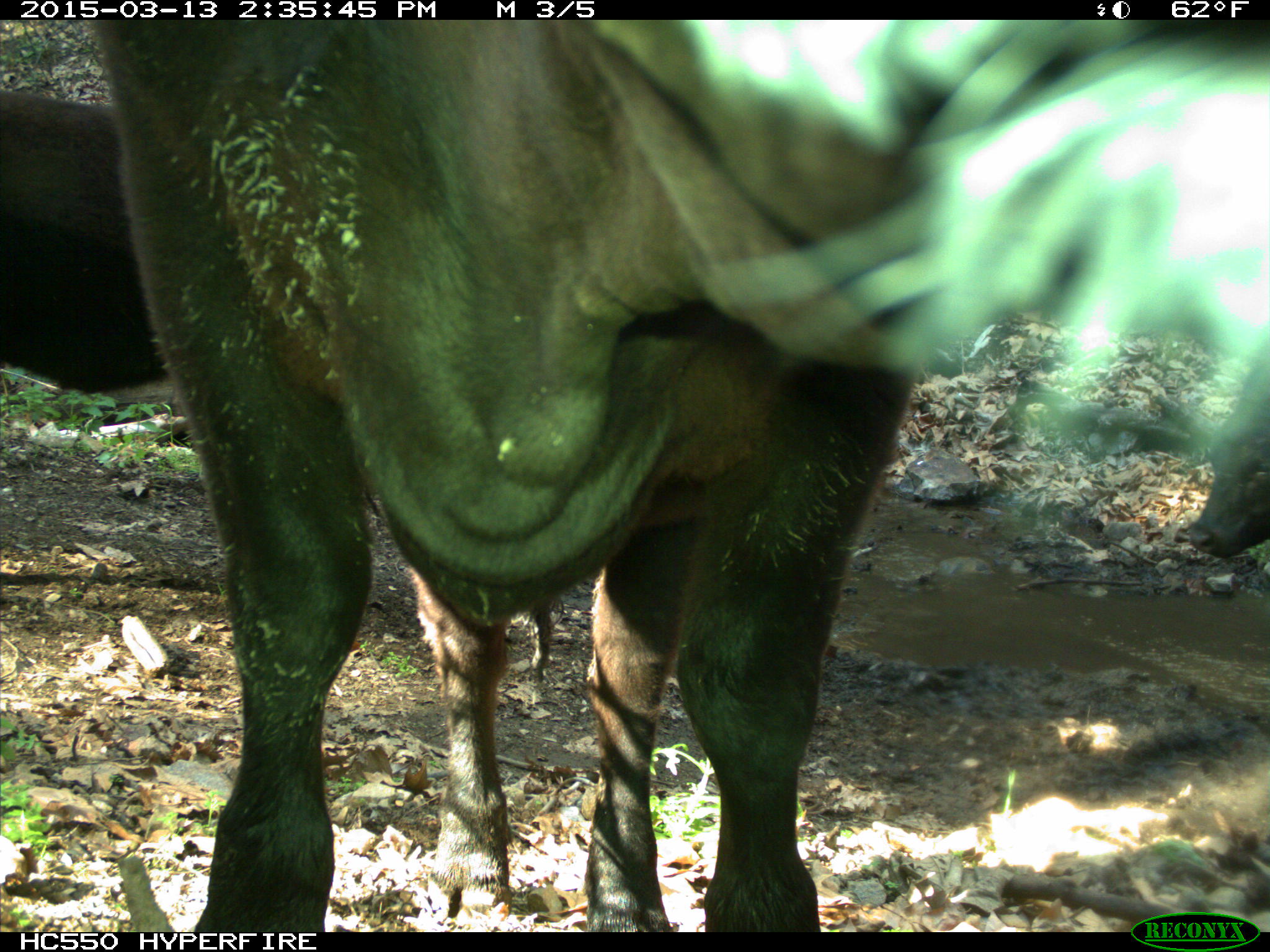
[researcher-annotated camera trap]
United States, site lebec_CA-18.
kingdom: Animalia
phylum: Chordata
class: Mammalia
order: Artiodactyla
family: Bovidae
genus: Bos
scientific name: Bos taurus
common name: domestic cow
Bos taurus (domestic cow).